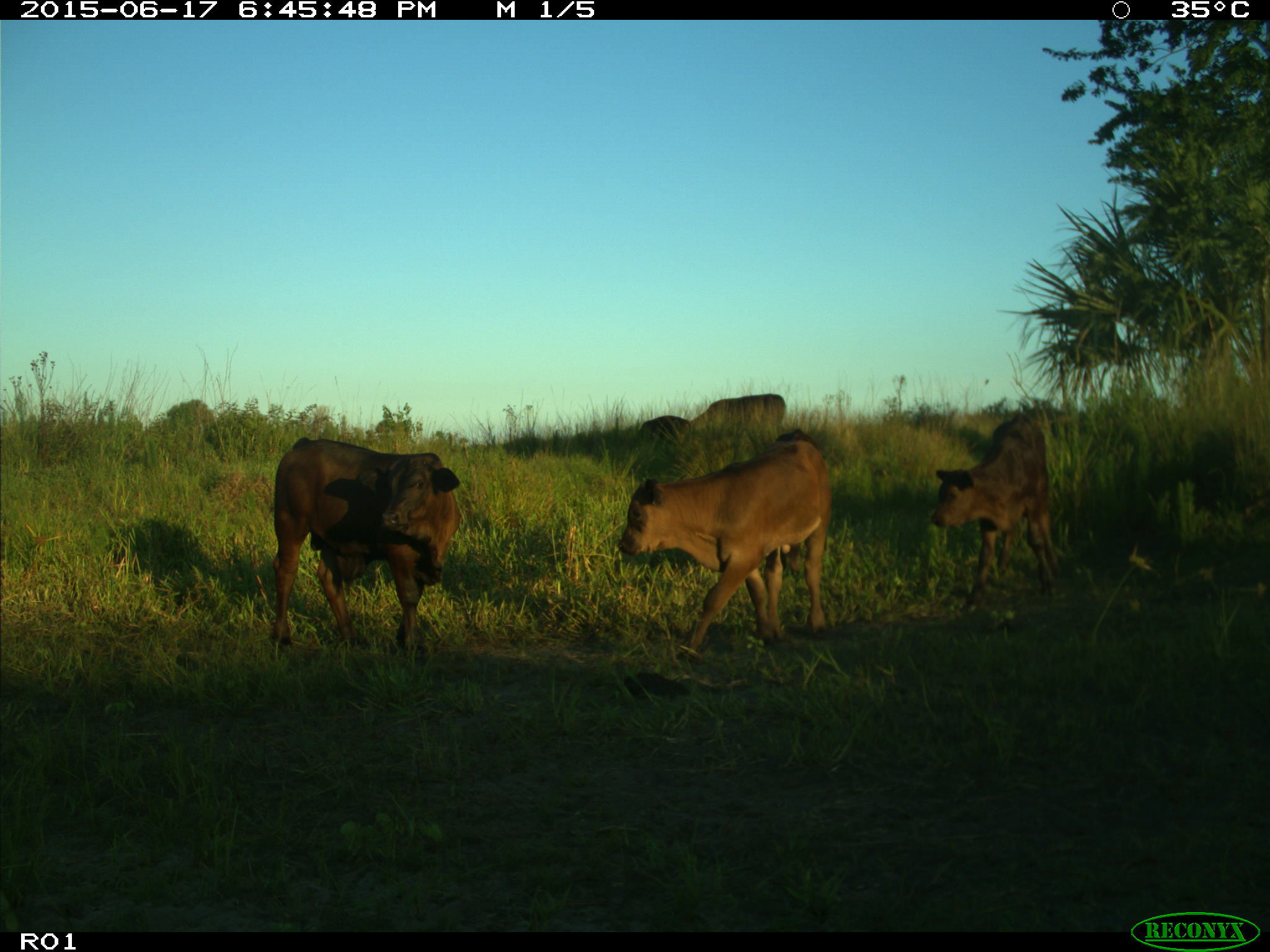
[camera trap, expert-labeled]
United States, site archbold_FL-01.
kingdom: Animalia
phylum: Chordata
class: Mammalia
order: Artiodactyla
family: Bovidae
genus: Bos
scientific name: Bos taurus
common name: domestic cow